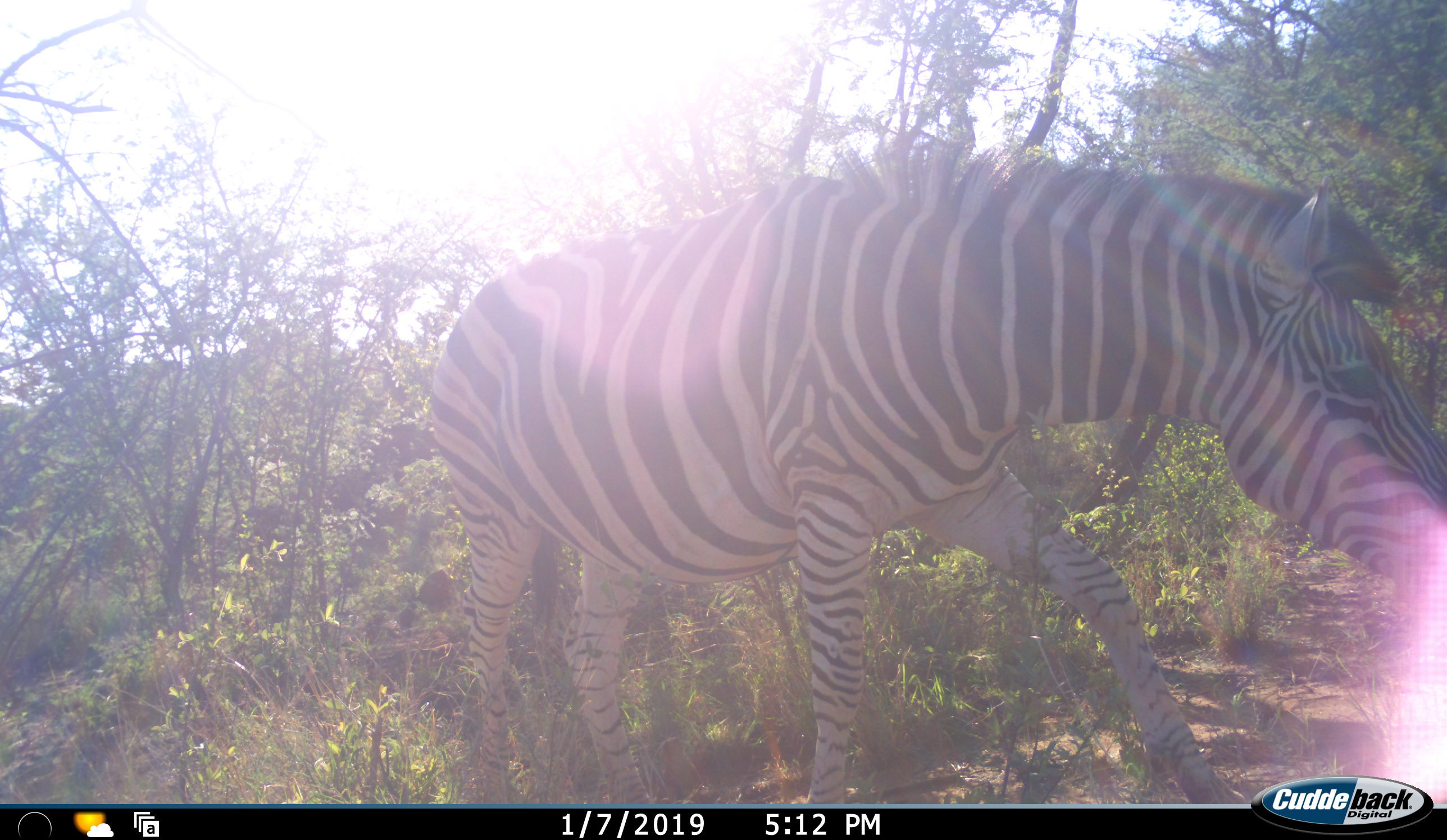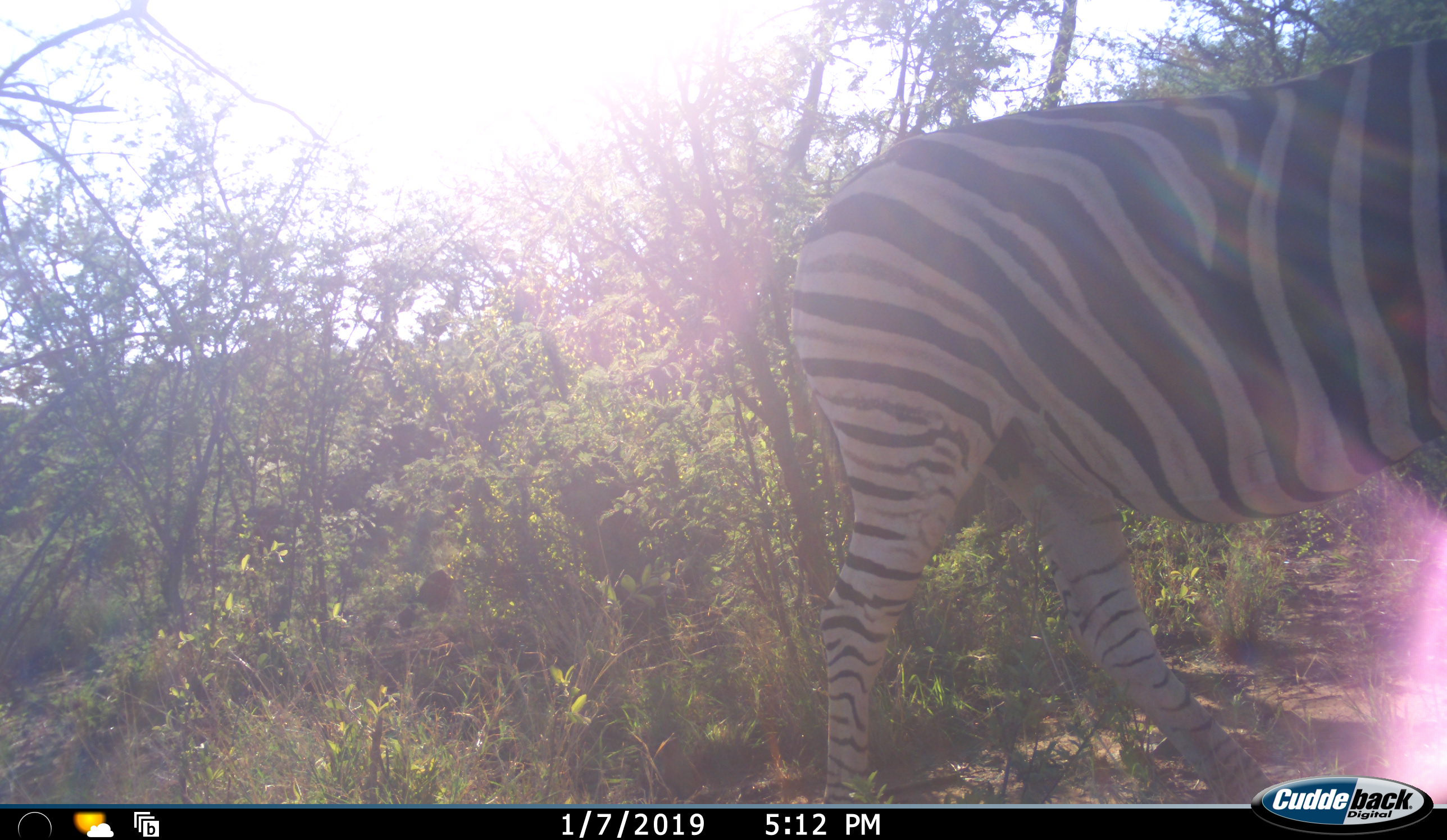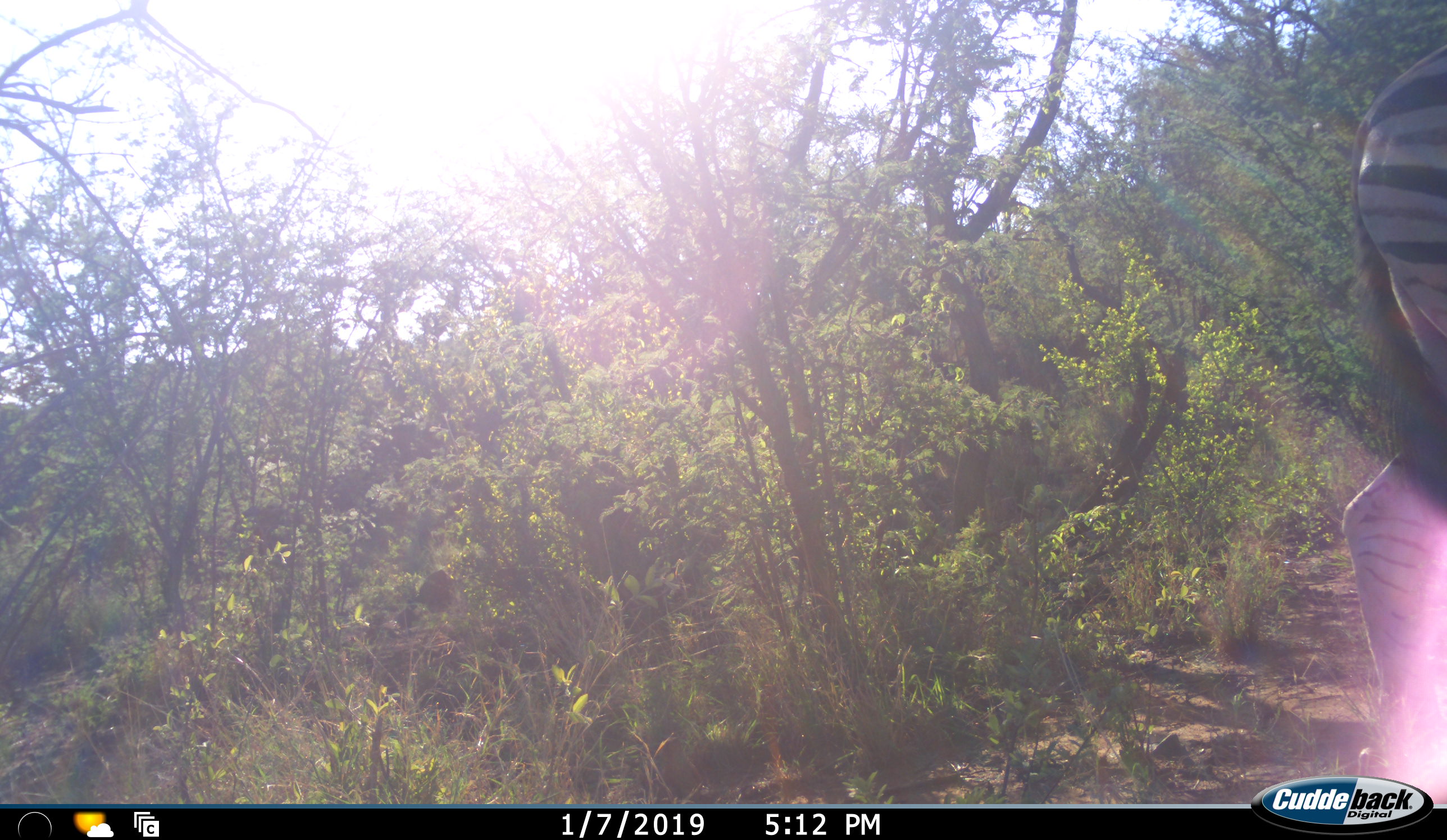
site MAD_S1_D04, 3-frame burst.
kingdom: Animalia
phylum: Chordata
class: Mammalia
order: Perissodactyla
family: Equidae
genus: Equus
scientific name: Equus quagga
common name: plains zebra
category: zebraplains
Zebraplains (plains zebra) (Equus quagga), count 1. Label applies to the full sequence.